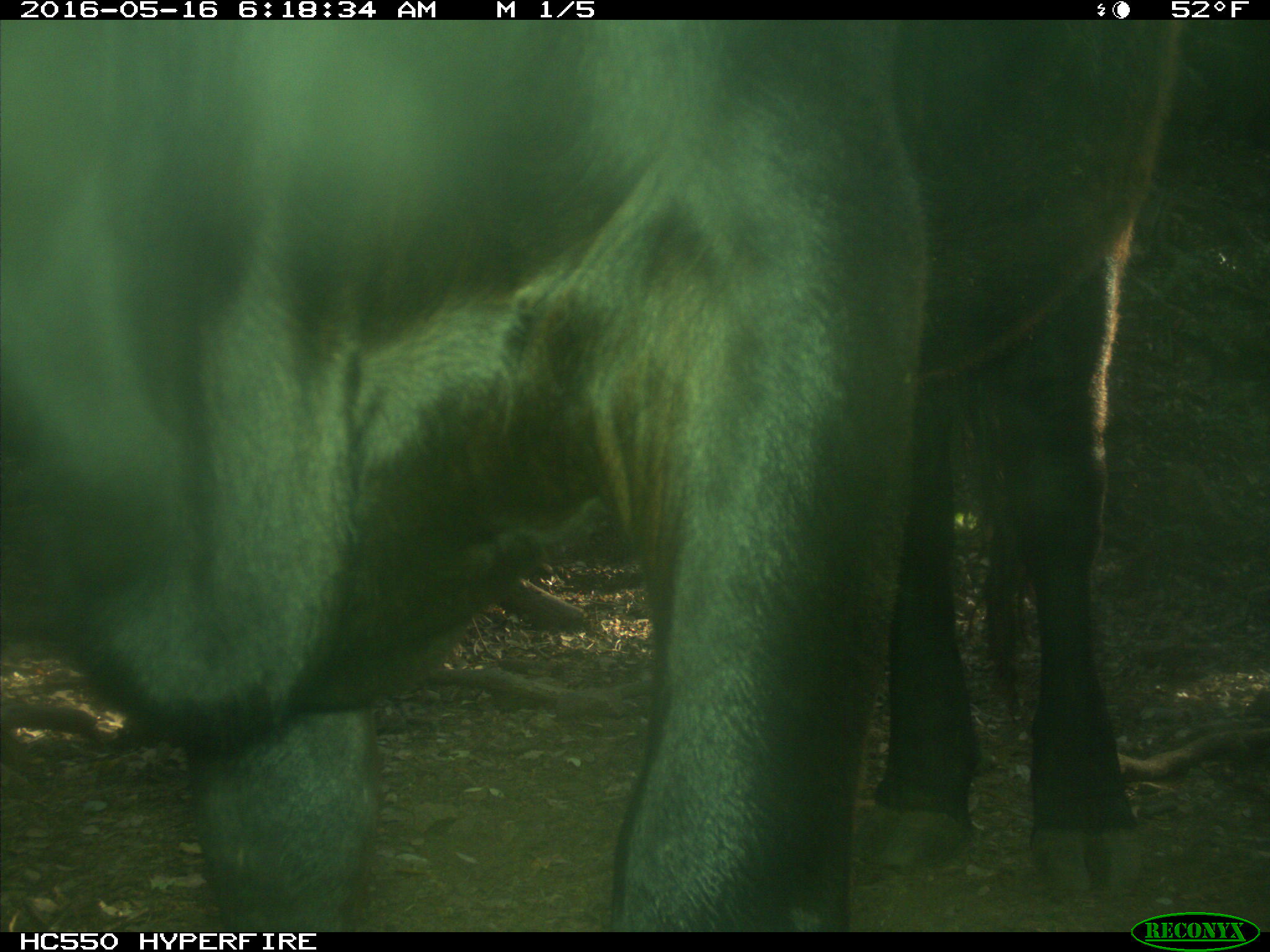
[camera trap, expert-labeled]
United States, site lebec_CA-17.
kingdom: Animalia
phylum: Chordata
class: Mammalia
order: Artiodactyla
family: Bovidae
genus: Bos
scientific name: Bos taurus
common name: domestic cow